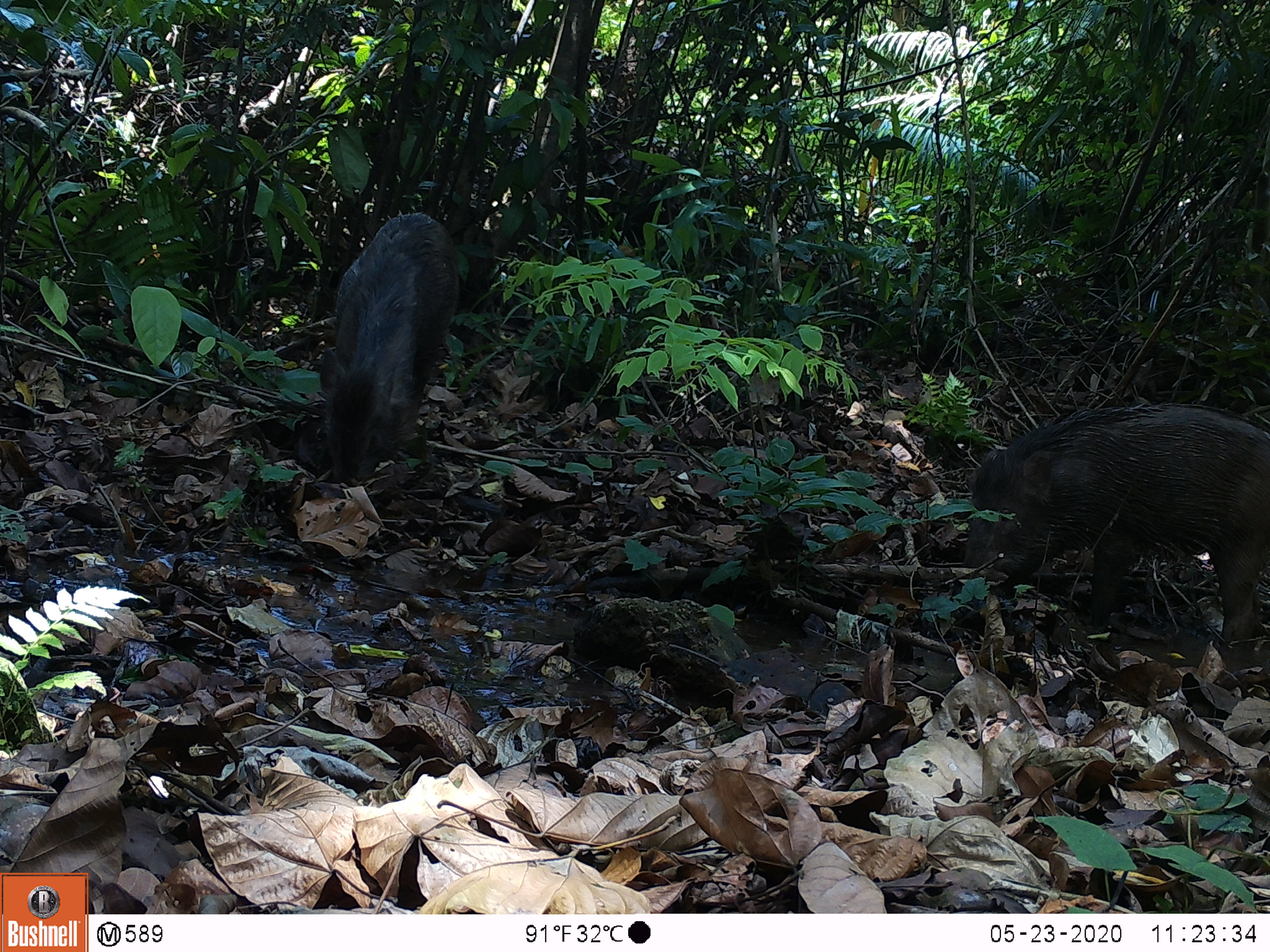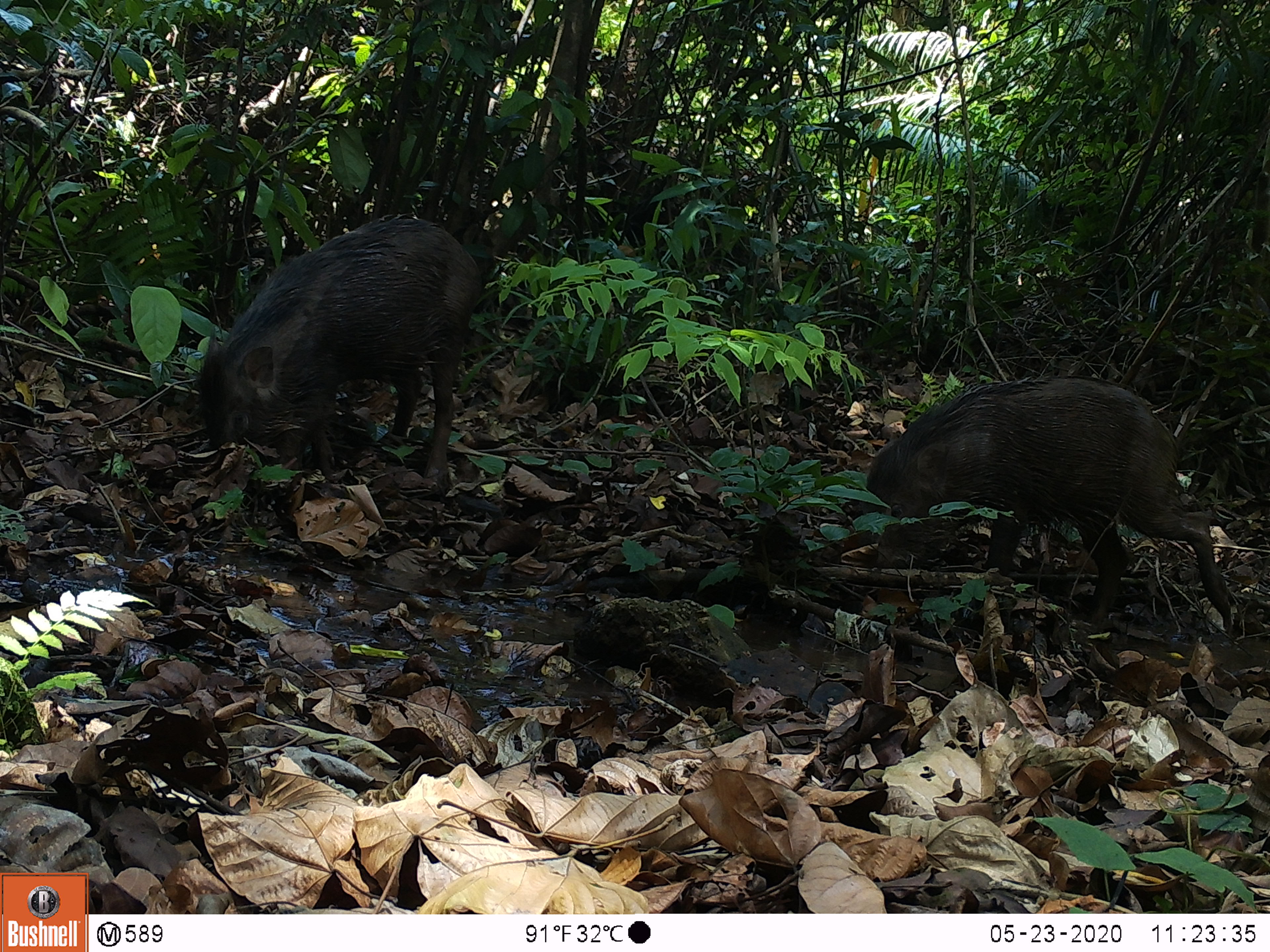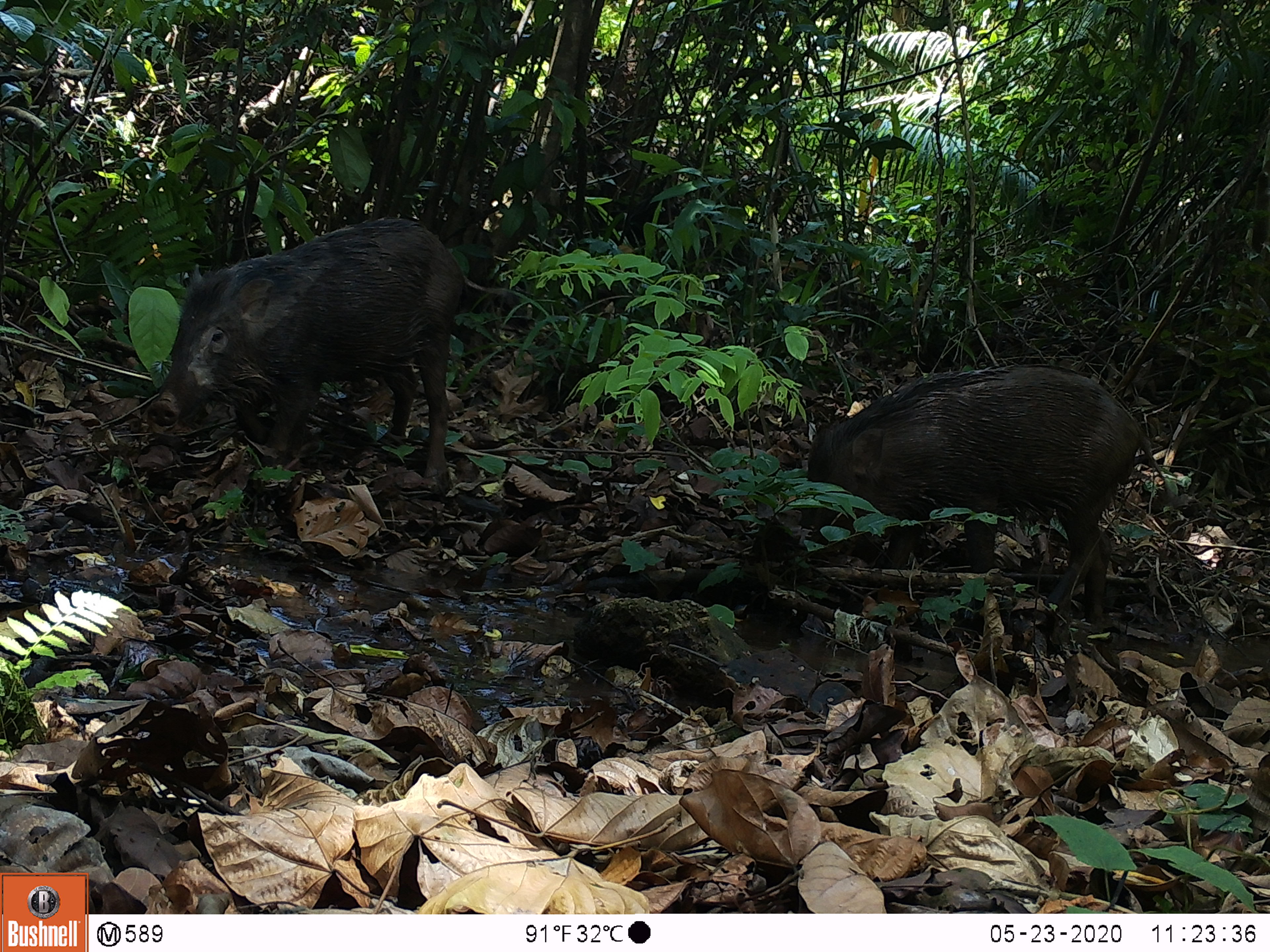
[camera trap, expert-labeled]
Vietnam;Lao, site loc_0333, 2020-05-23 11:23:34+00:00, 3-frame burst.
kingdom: Animalia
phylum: Chordata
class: Mammalia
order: Artiodactyla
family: Suidae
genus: Sus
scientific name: Sus scrofa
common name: eurasian wild pig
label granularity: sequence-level